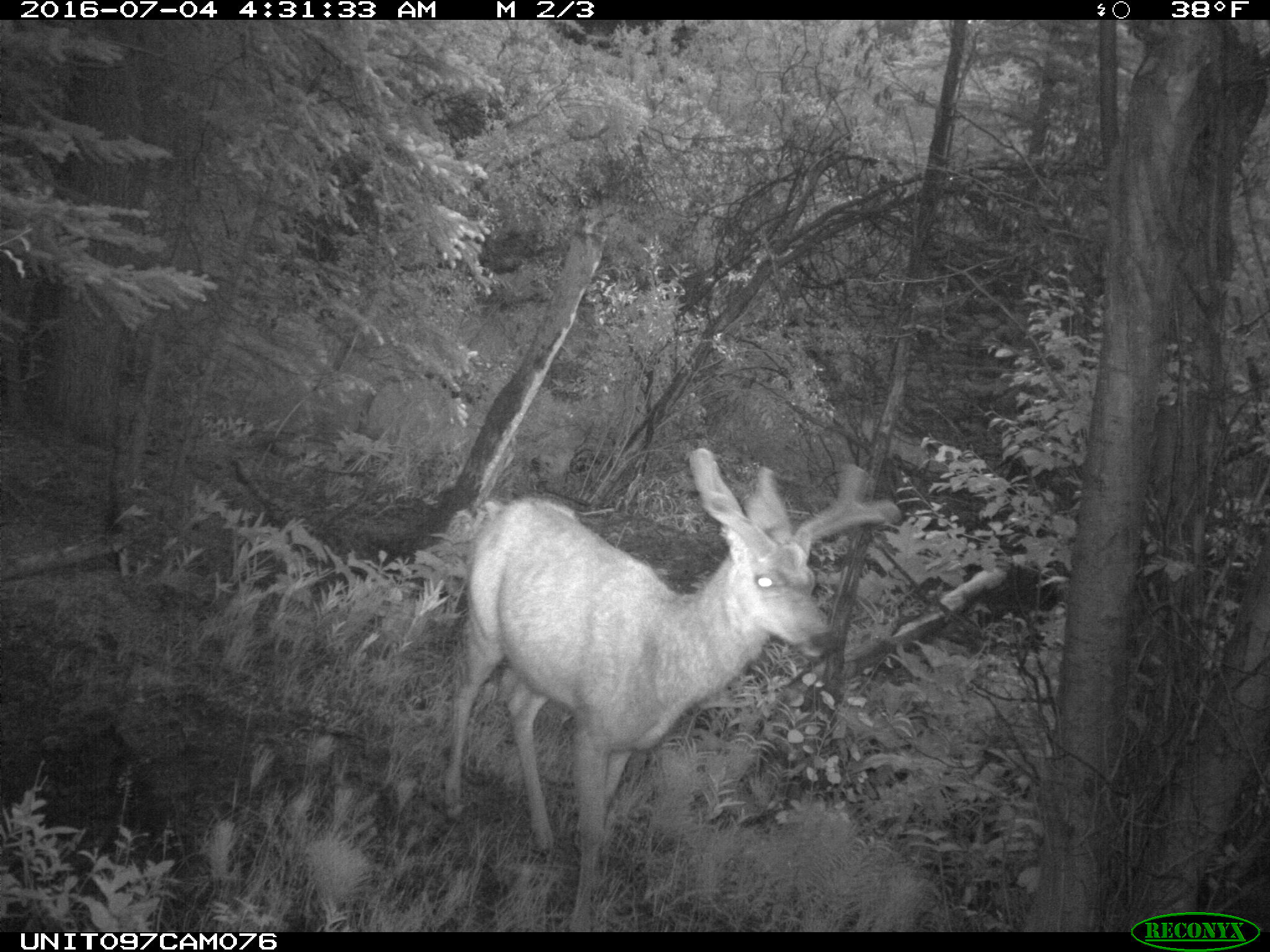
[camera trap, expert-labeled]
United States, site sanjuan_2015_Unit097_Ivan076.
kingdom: Animalia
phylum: Chordata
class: Mammalia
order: Artiodactyla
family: Cervidae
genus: Odocoileus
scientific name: Odocoileus hemionus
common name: mule deer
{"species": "Odocoileus hemionus (mule deer)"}